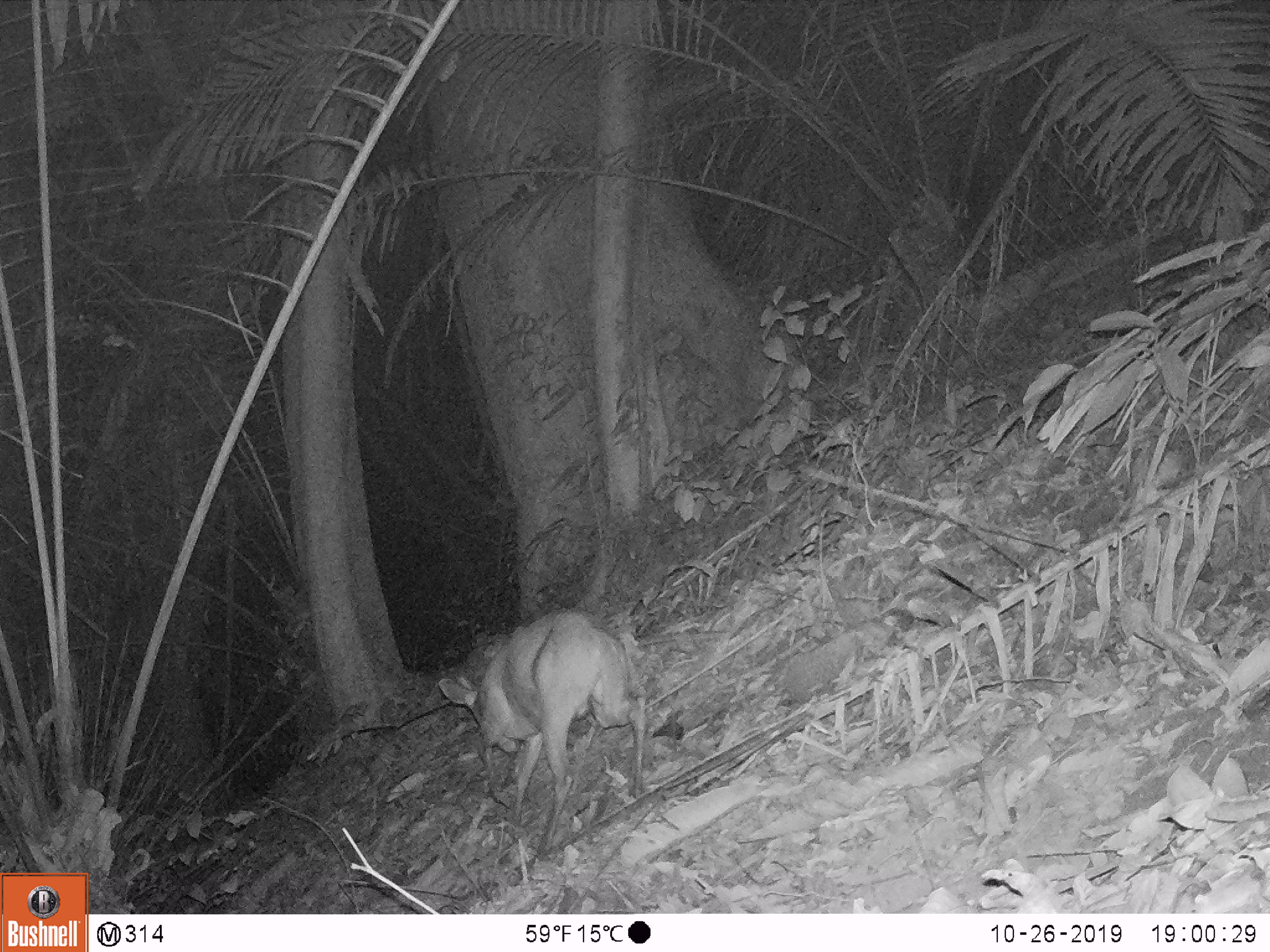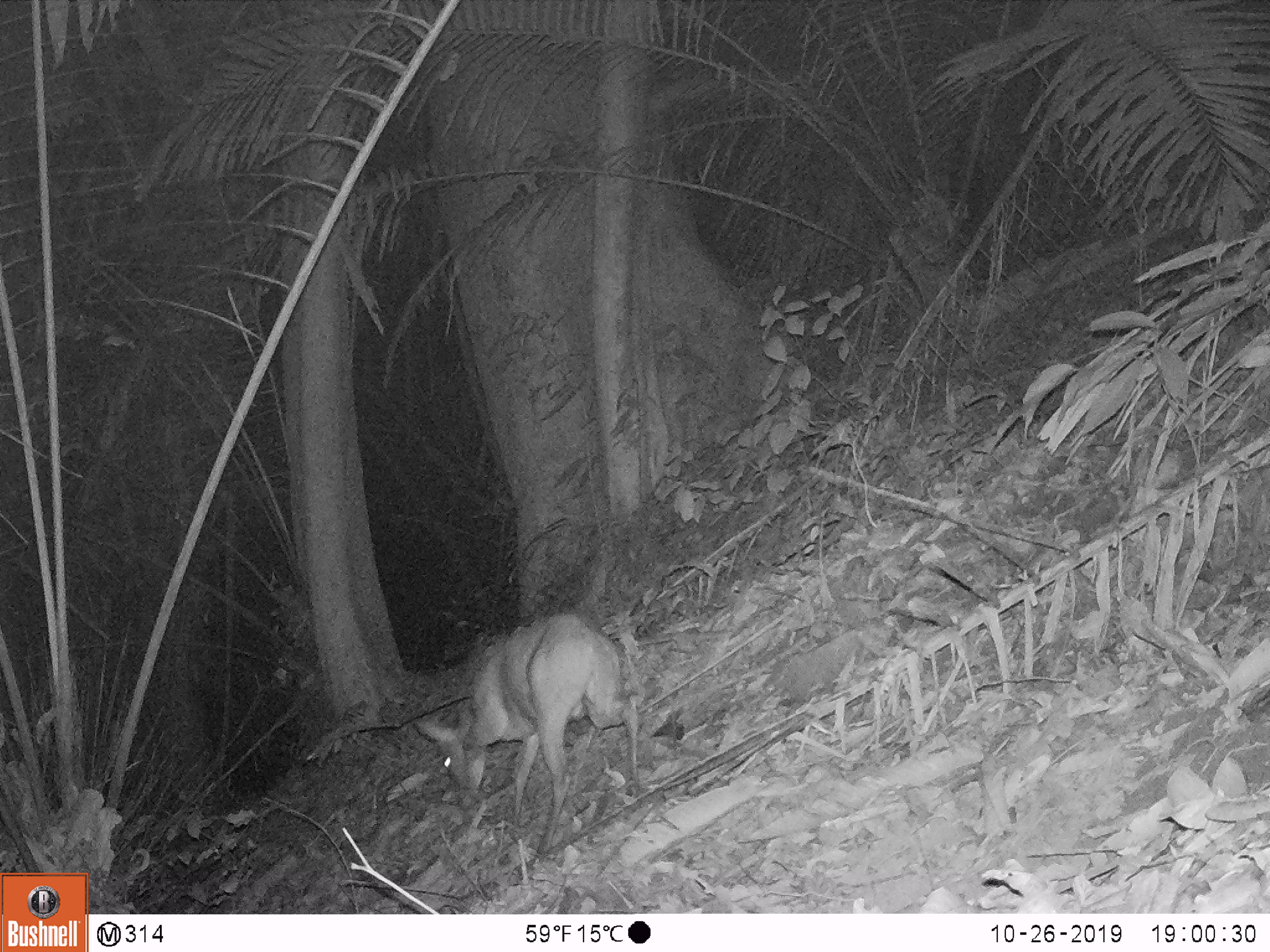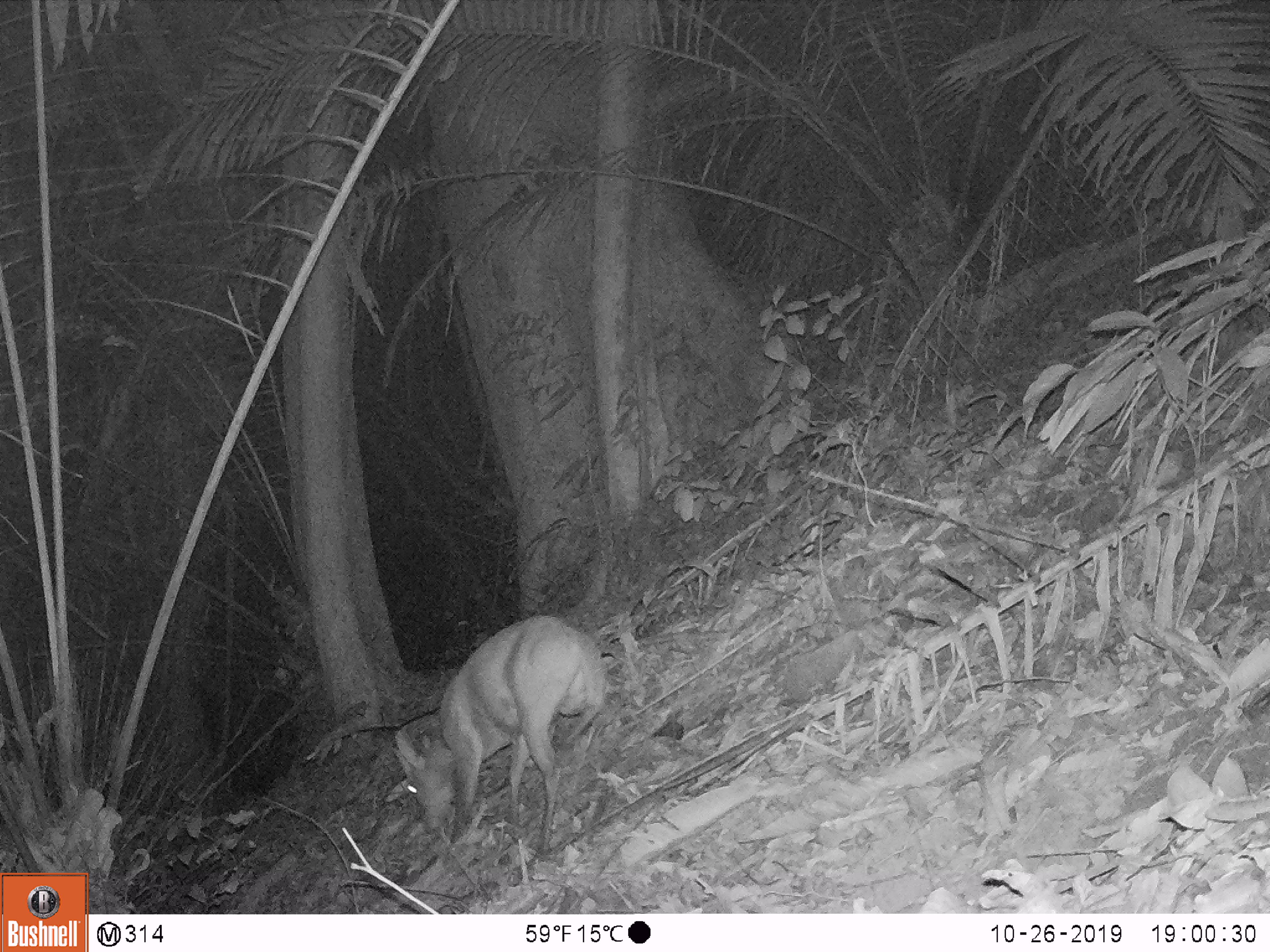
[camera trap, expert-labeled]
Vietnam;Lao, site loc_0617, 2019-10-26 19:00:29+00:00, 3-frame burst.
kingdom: Animalia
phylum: Chordata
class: Mammalia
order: Artiodactyla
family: Cervidae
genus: Muntiacus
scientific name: Muntiacus rooseveltorum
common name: roosevelt's muntjac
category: roosevelts muntjac group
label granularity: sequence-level